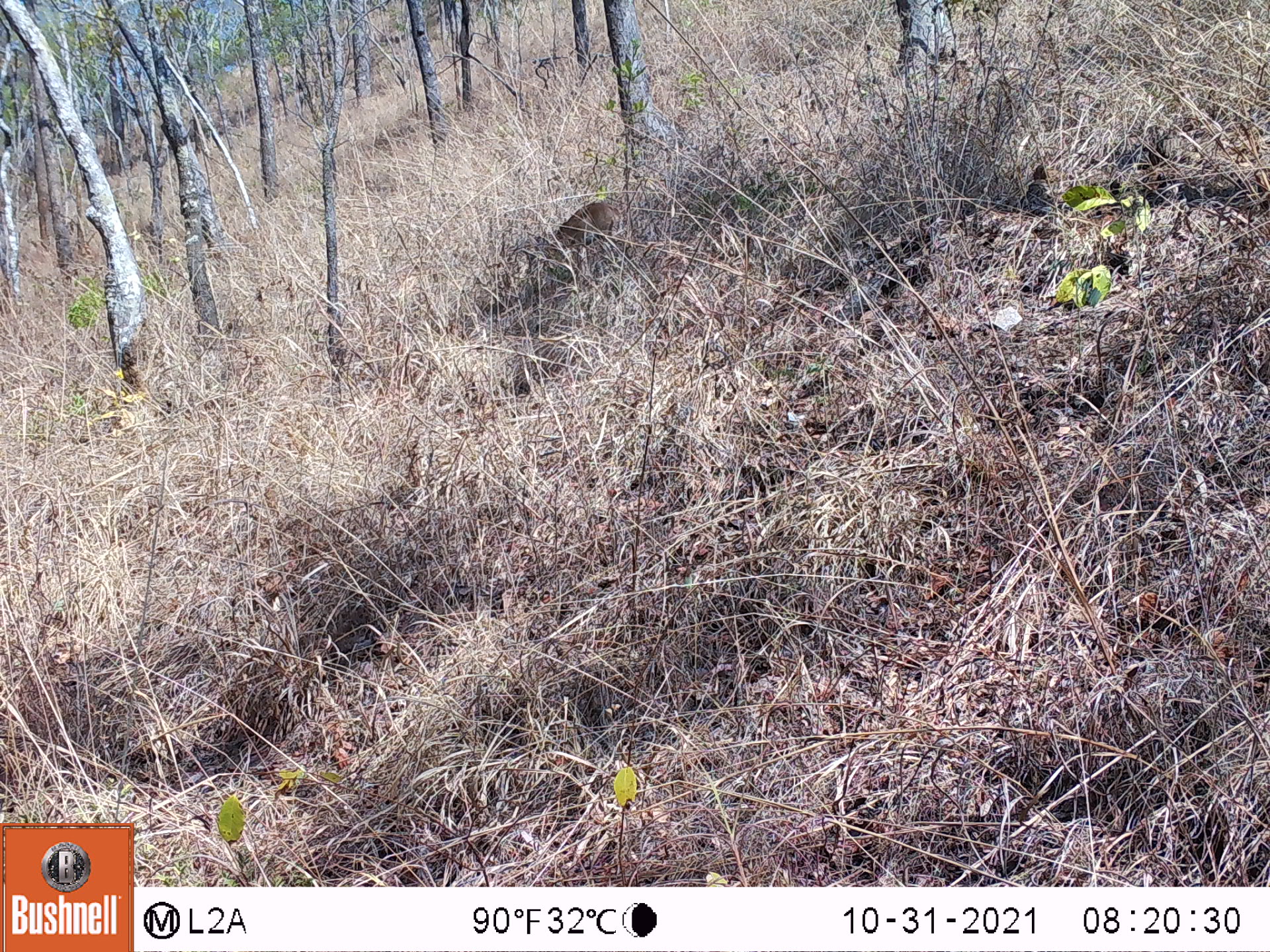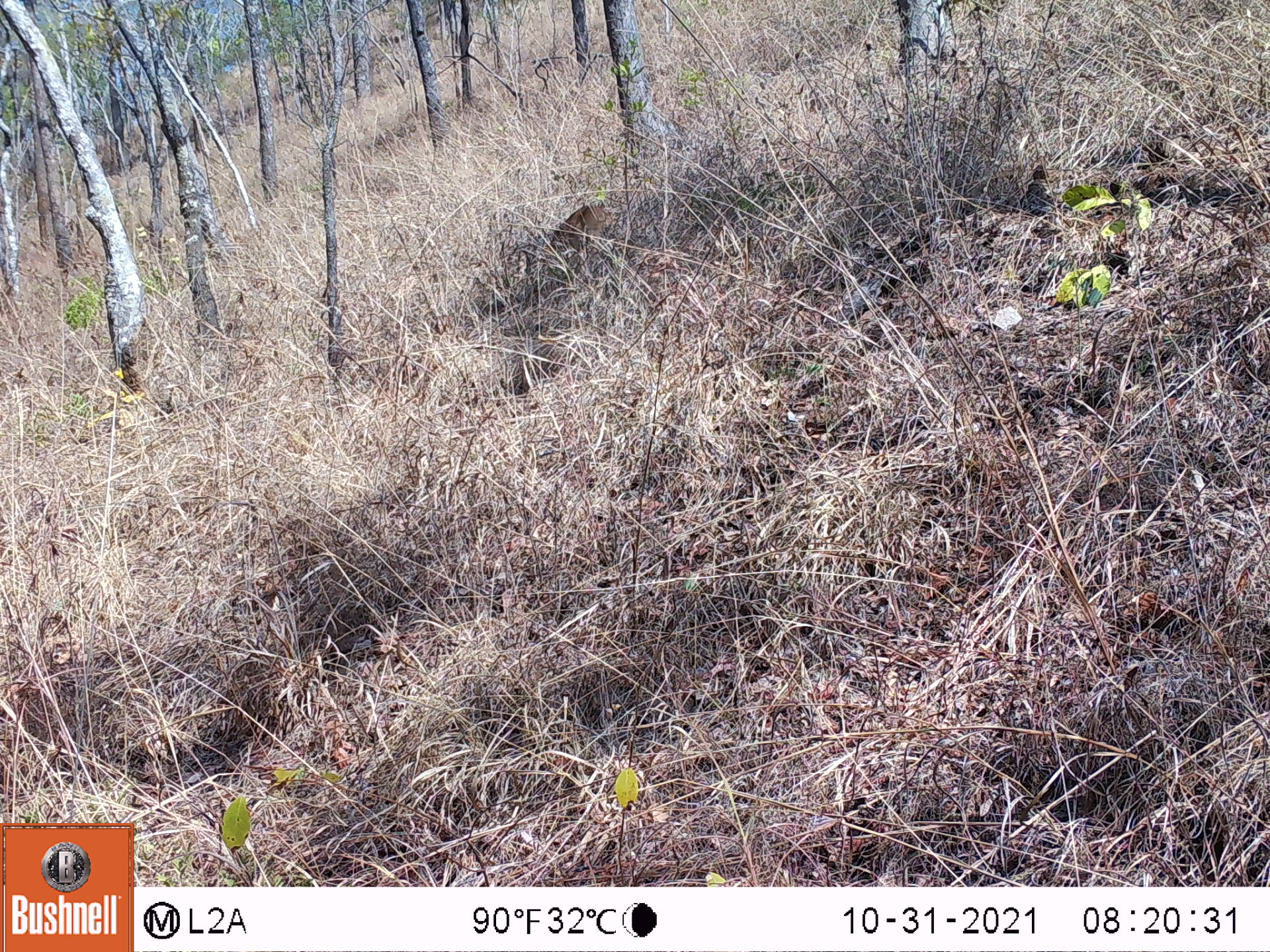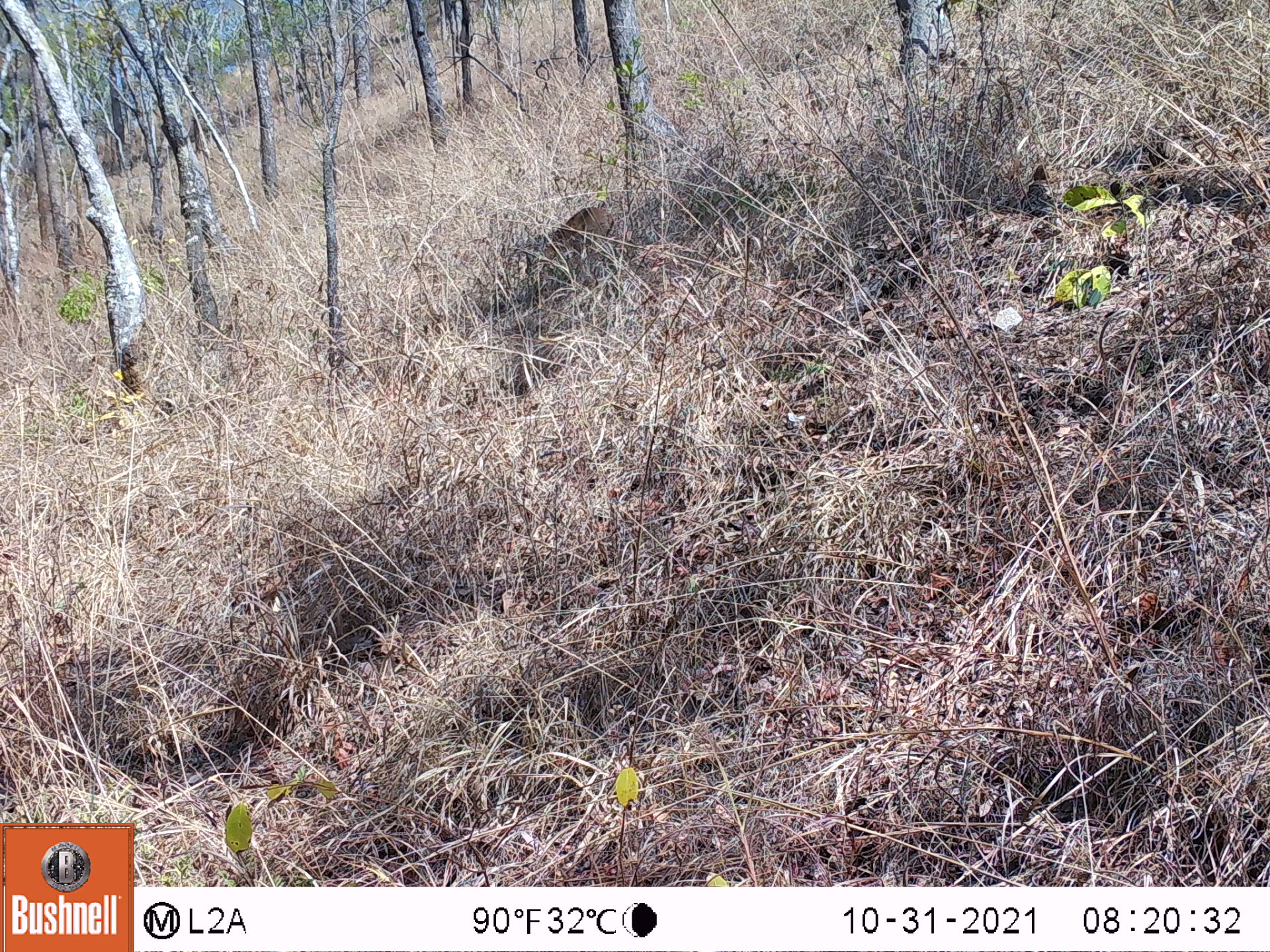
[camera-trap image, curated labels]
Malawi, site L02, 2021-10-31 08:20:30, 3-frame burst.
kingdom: Animalia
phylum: Chordata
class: Mammalia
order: Artiodactyla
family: Bovidae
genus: Oreotragus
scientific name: Oreotragus oreotragus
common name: klipspringer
Klipspringer (Oreotragus oreotragus), count 1.